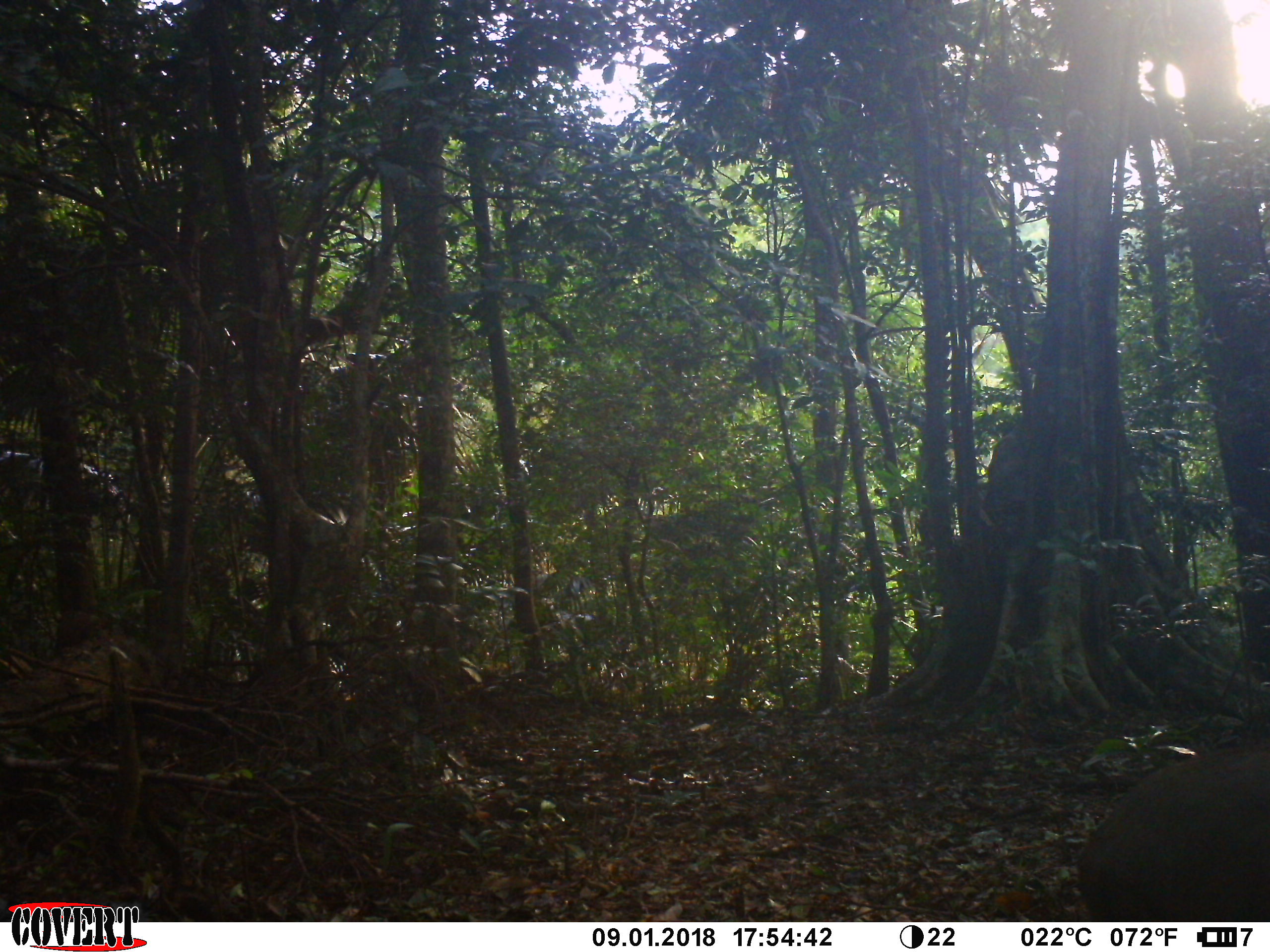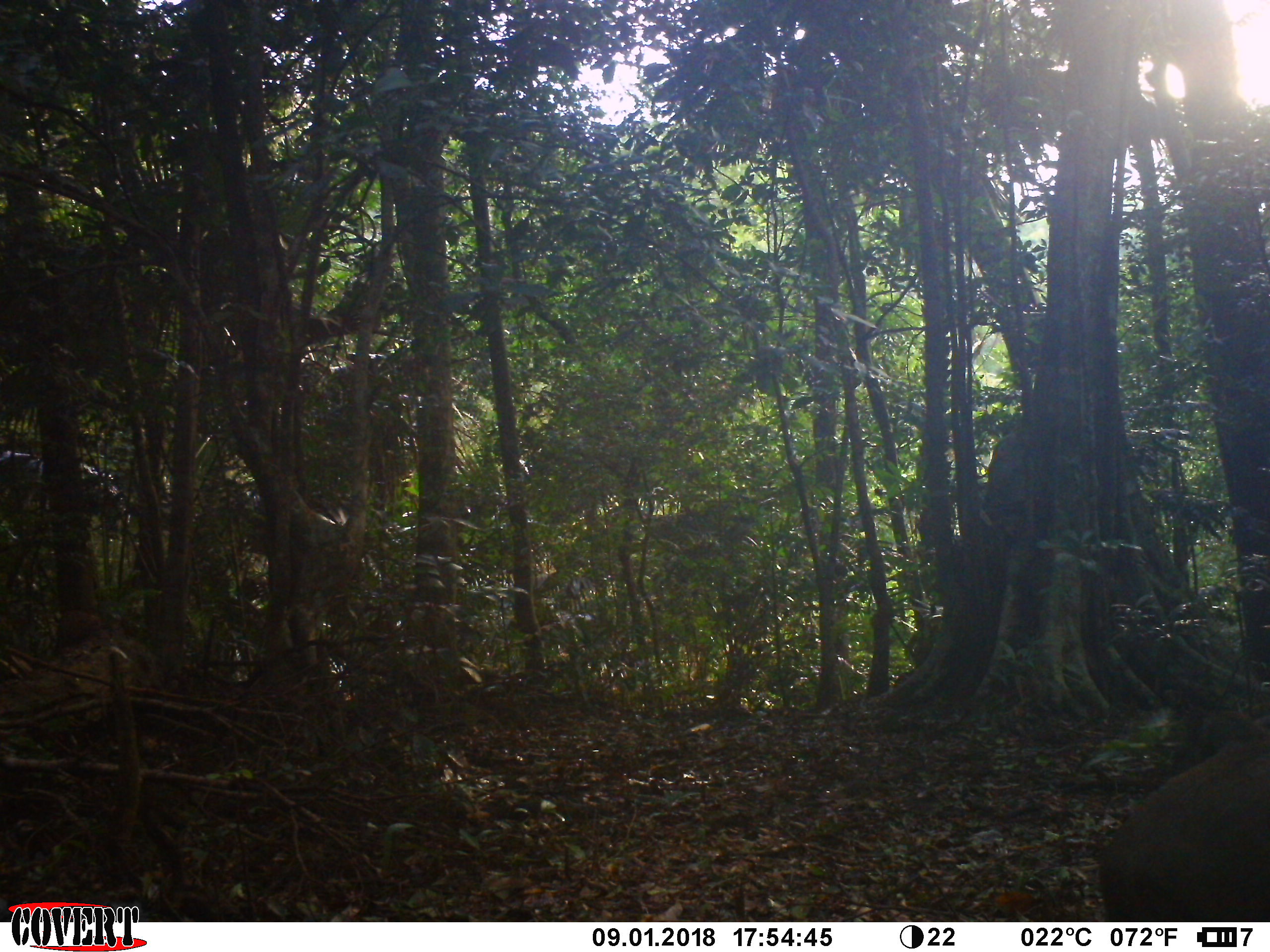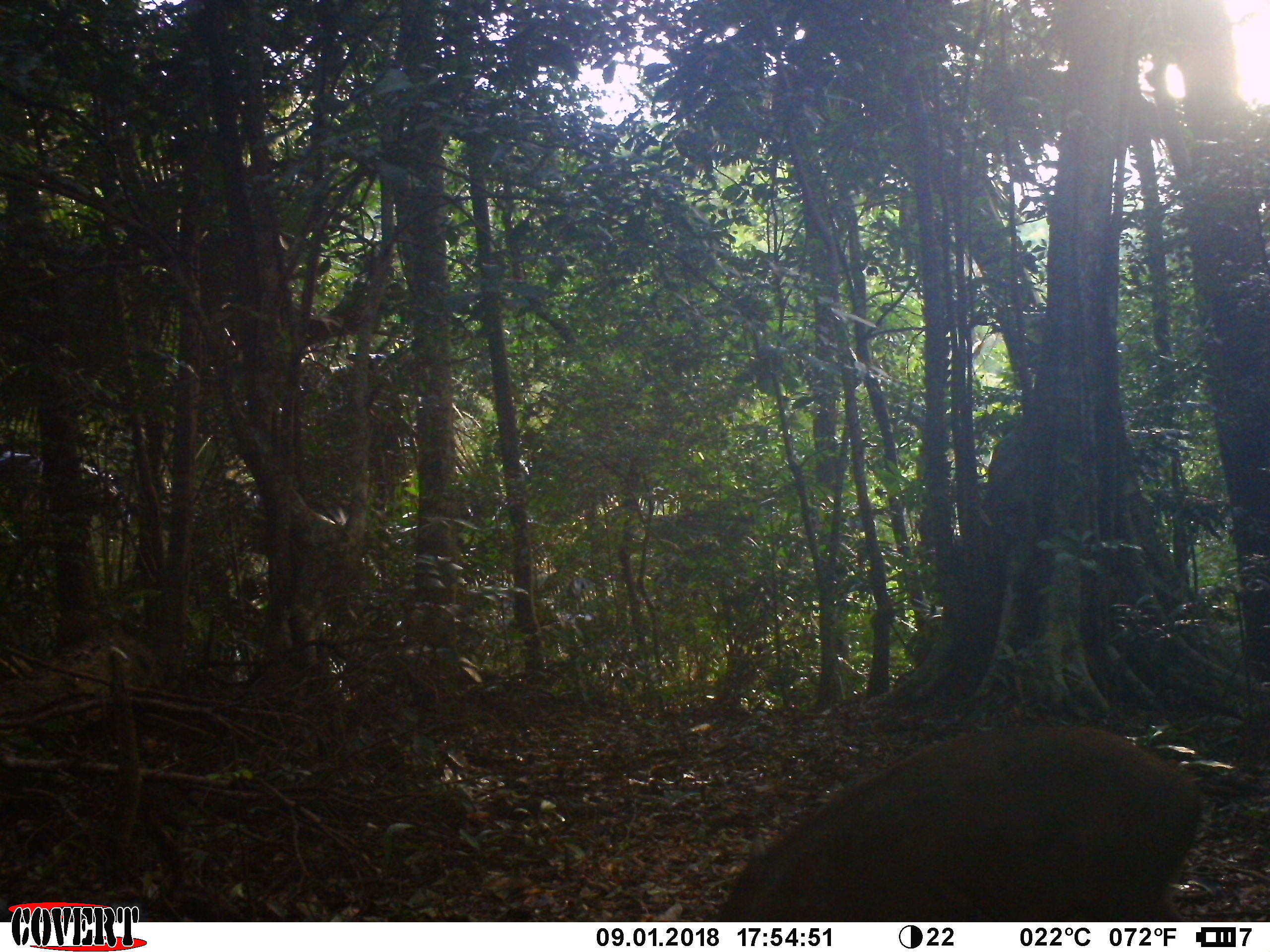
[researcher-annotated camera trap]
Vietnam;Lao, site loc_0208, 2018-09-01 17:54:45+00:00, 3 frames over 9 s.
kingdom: Animalia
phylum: Chordata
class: Mammalia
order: Artiodactyla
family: Suidae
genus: Sus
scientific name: Sus scrofa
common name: eurasian wild pig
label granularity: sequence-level